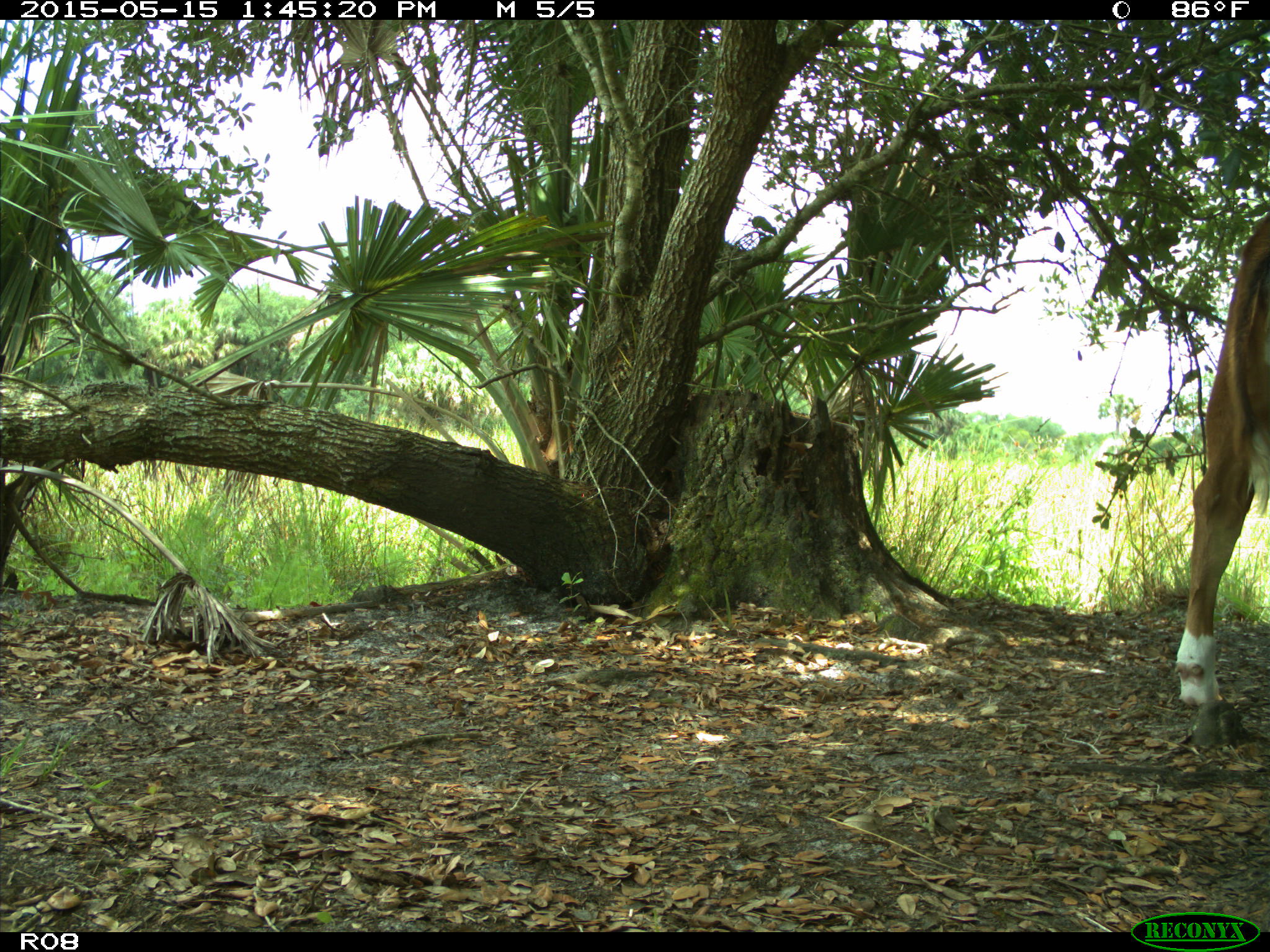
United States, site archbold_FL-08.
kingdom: Animalia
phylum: Chordata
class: Mammalia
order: Artiodactyla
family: Bovidae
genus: Bos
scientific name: Bos taurus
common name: domestic cow